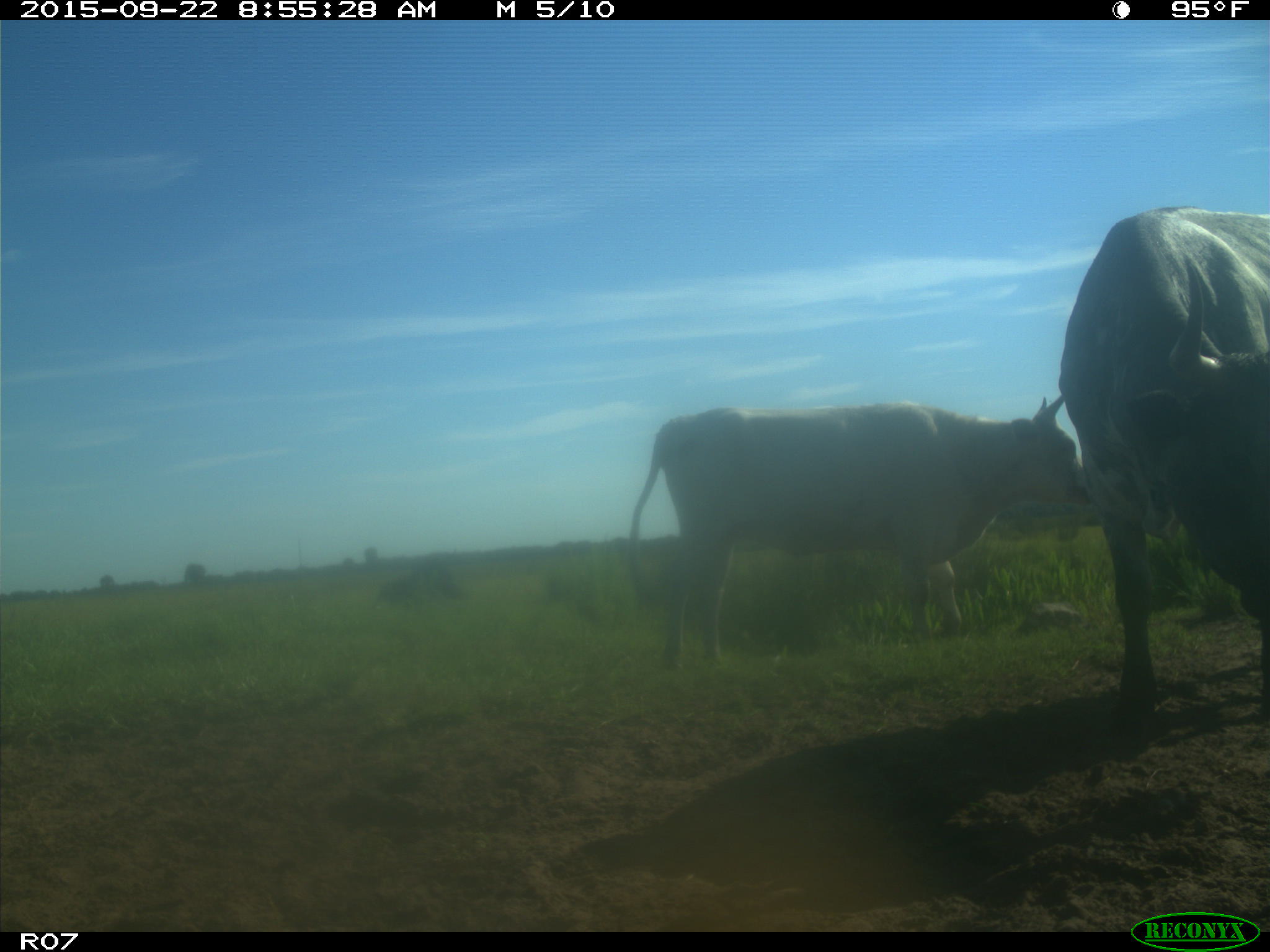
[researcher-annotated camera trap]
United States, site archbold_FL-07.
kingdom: Animalia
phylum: Chordata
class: Mammalia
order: Artiodactyla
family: Bovidae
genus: Bos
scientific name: Bos taurus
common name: domestic cow